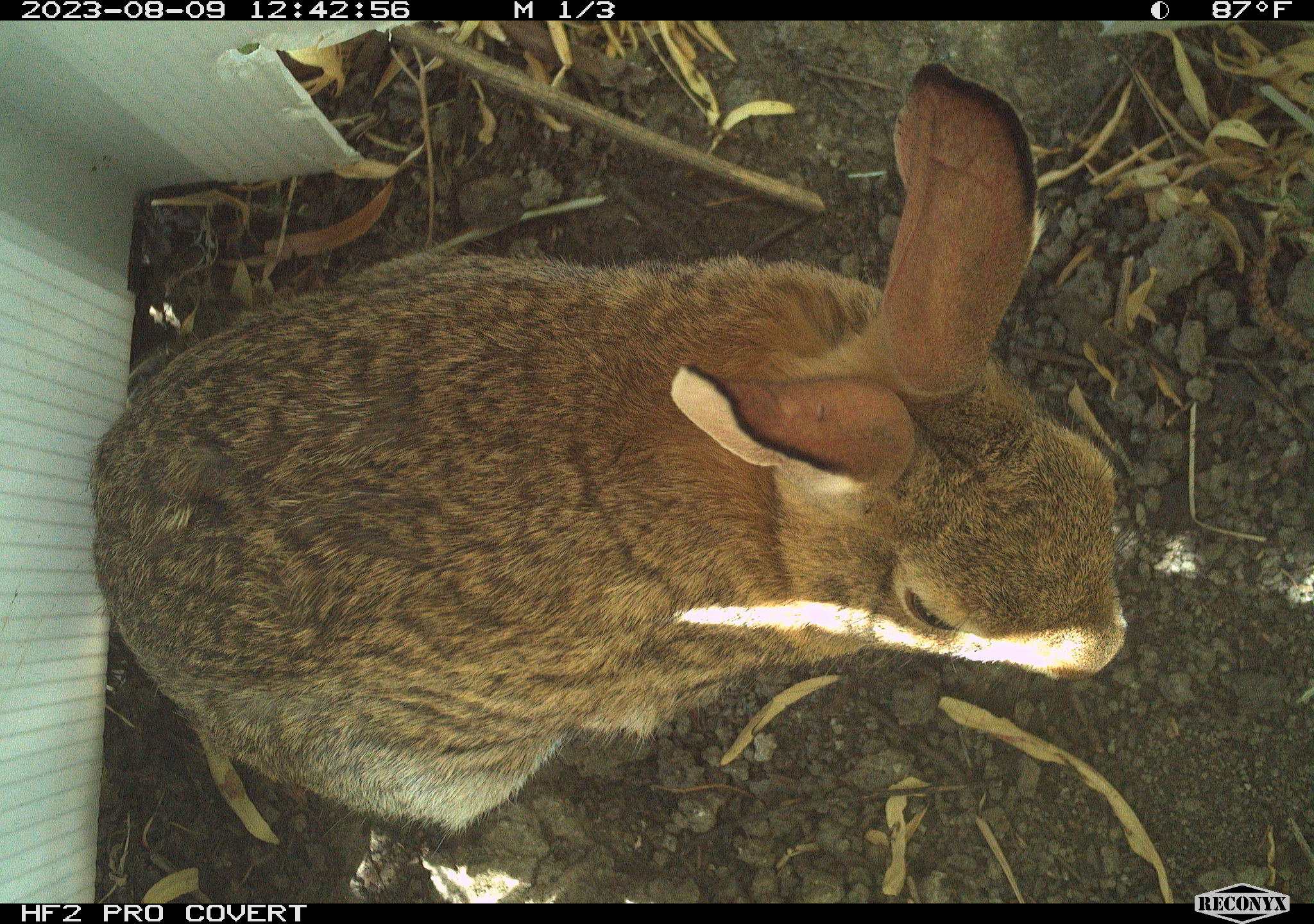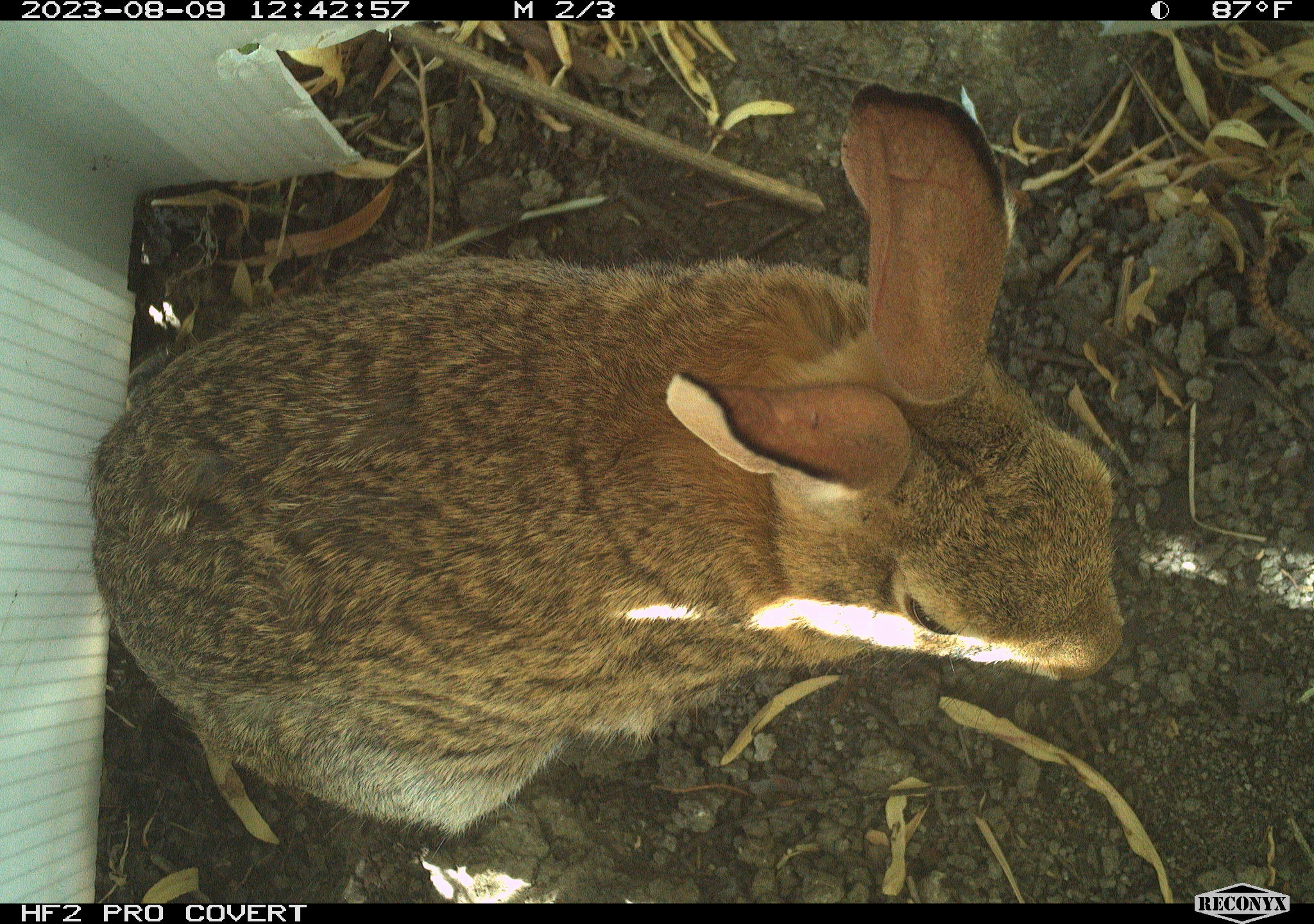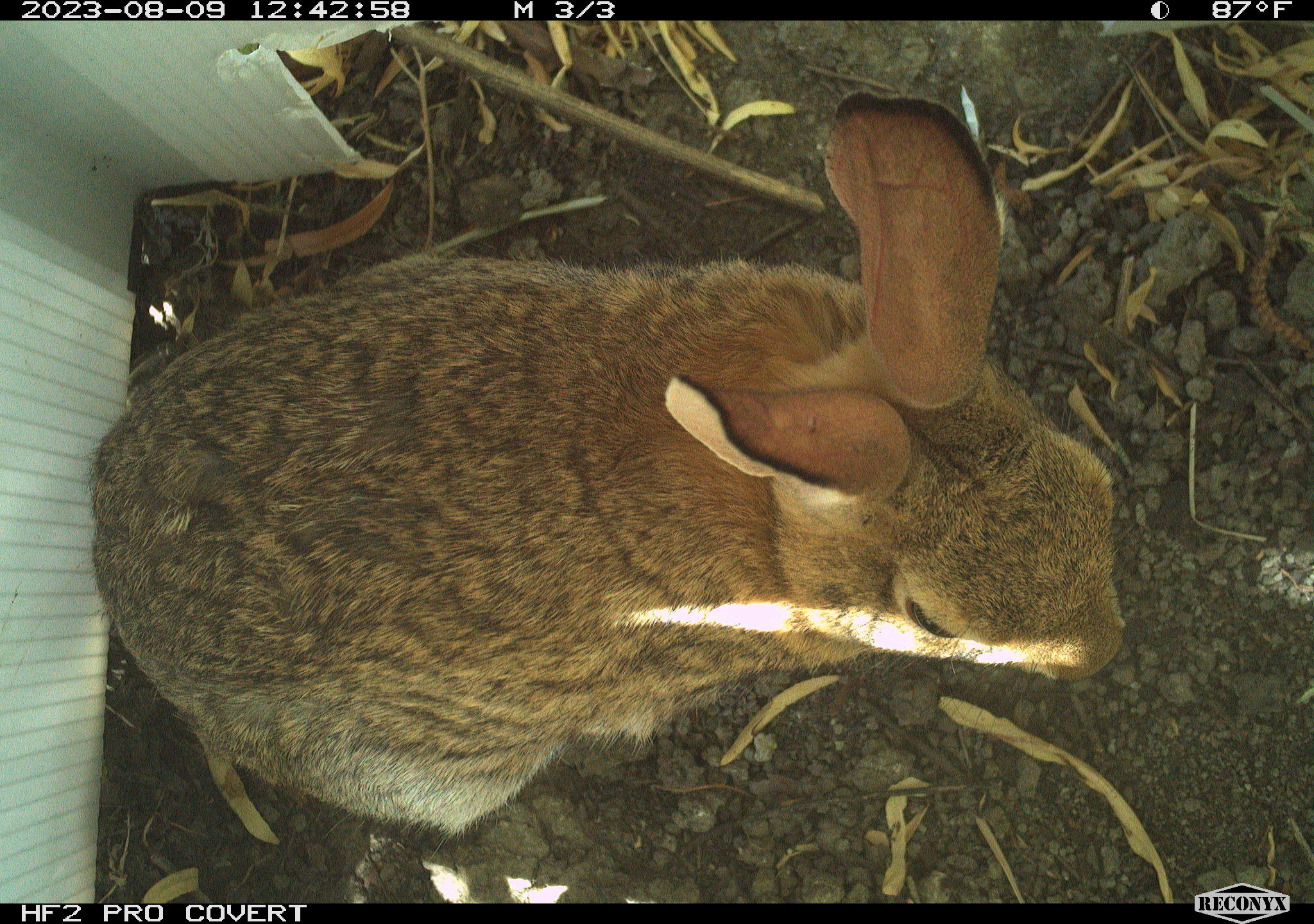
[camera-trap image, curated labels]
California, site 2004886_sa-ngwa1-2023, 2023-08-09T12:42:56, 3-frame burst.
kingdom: Animalia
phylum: Chordata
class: Mammalia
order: Lagomorpha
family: Leporidae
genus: Sylvilagus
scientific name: Sylvilagus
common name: cottontail rabbits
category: sylvilagus species